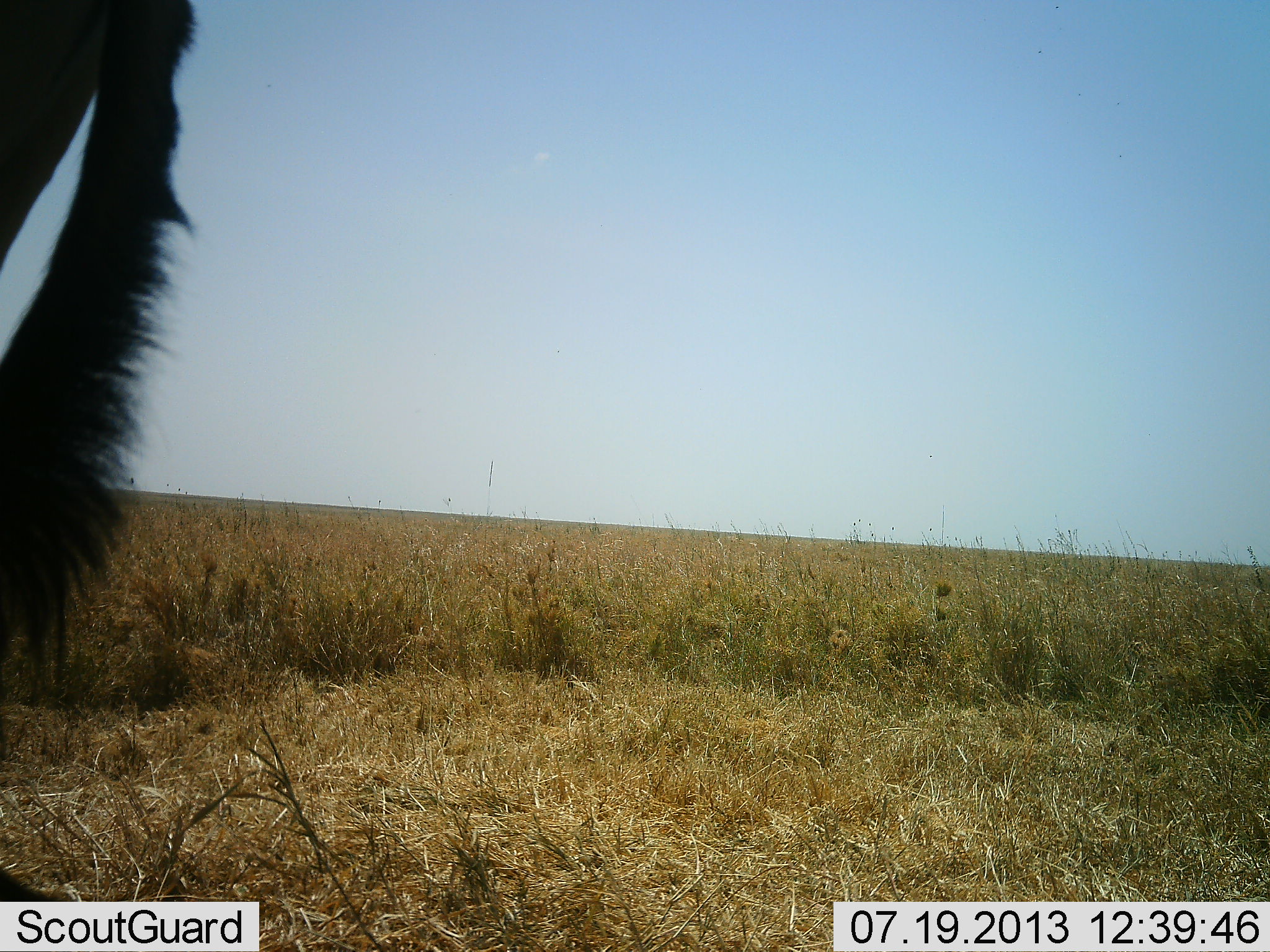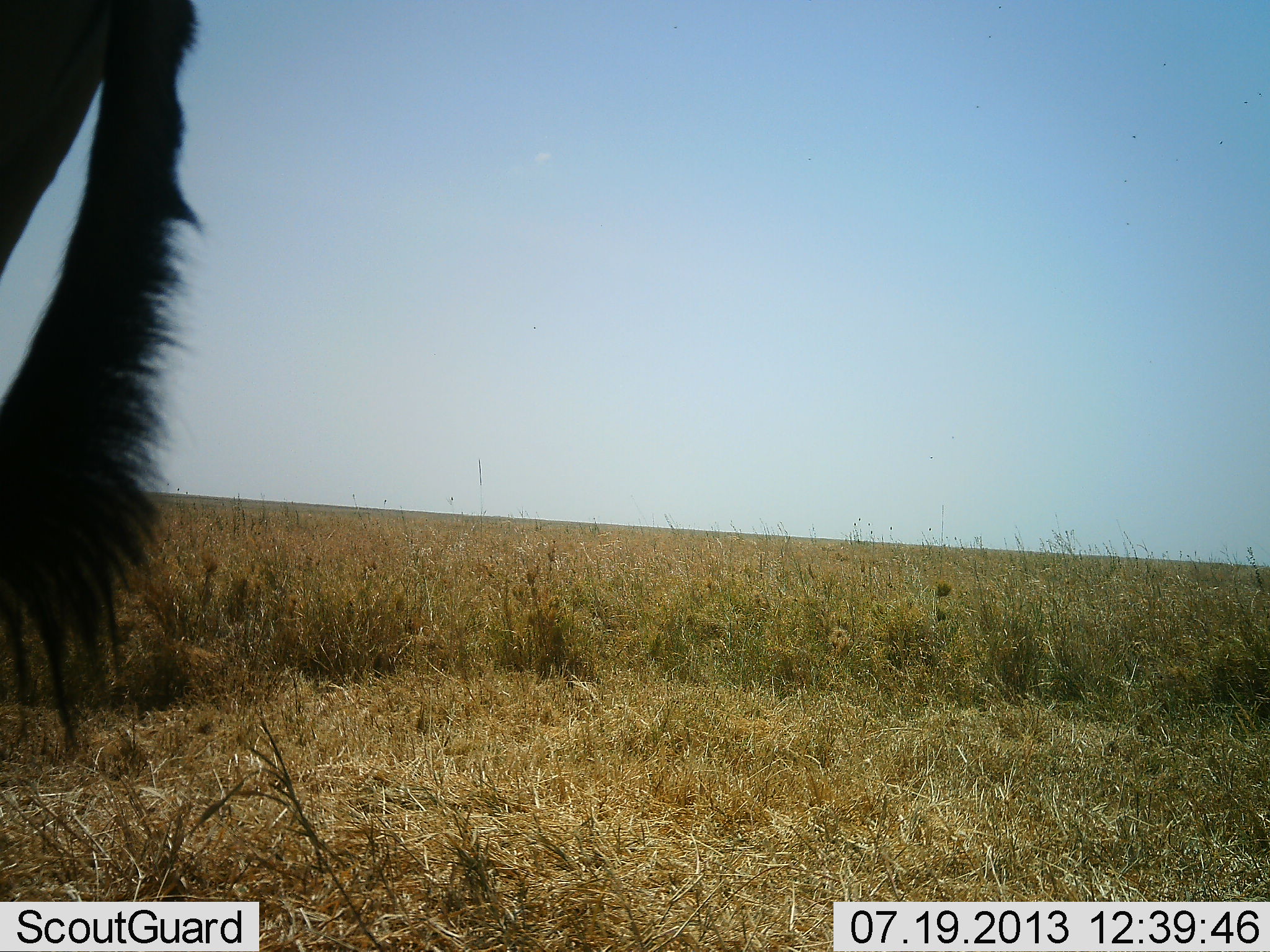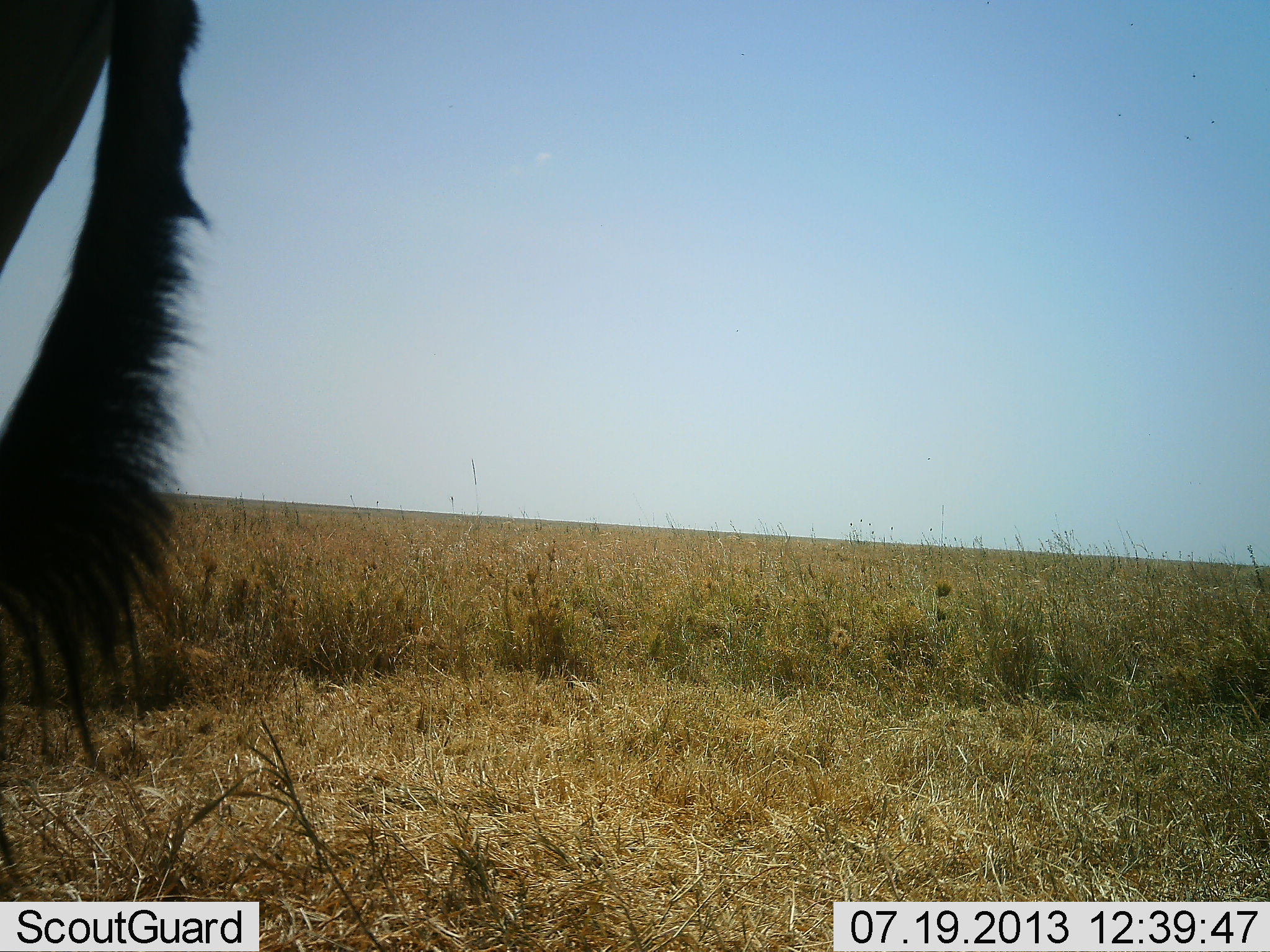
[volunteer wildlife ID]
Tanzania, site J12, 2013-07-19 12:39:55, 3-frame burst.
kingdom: Animalia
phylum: Chordata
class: Mammalia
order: Artiodactyla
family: Bovidae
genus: Alcelaphus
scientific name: Alcelaphus buselaphus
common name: hartebeest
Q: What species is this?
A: Hartebeest (Alcelaphus buselaphus).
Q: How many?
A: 1.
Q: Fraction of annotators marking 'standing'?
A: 100%.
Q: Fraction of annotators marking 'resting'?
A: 0%.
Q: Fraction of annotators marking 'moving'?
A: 0%.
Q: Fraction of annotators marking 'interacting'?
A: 0%.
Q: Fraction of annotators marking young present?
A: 0%.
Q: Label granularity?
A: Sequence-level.